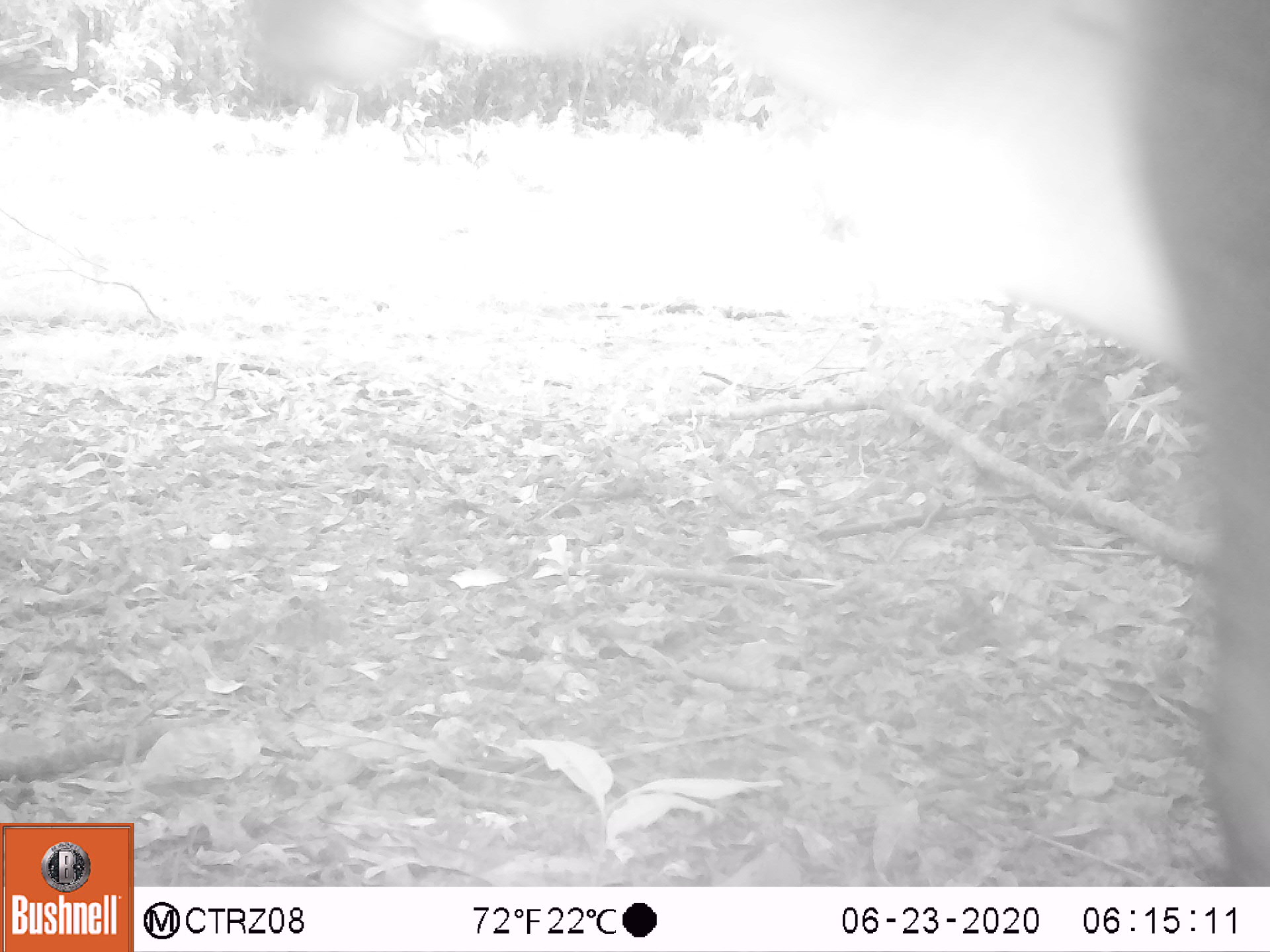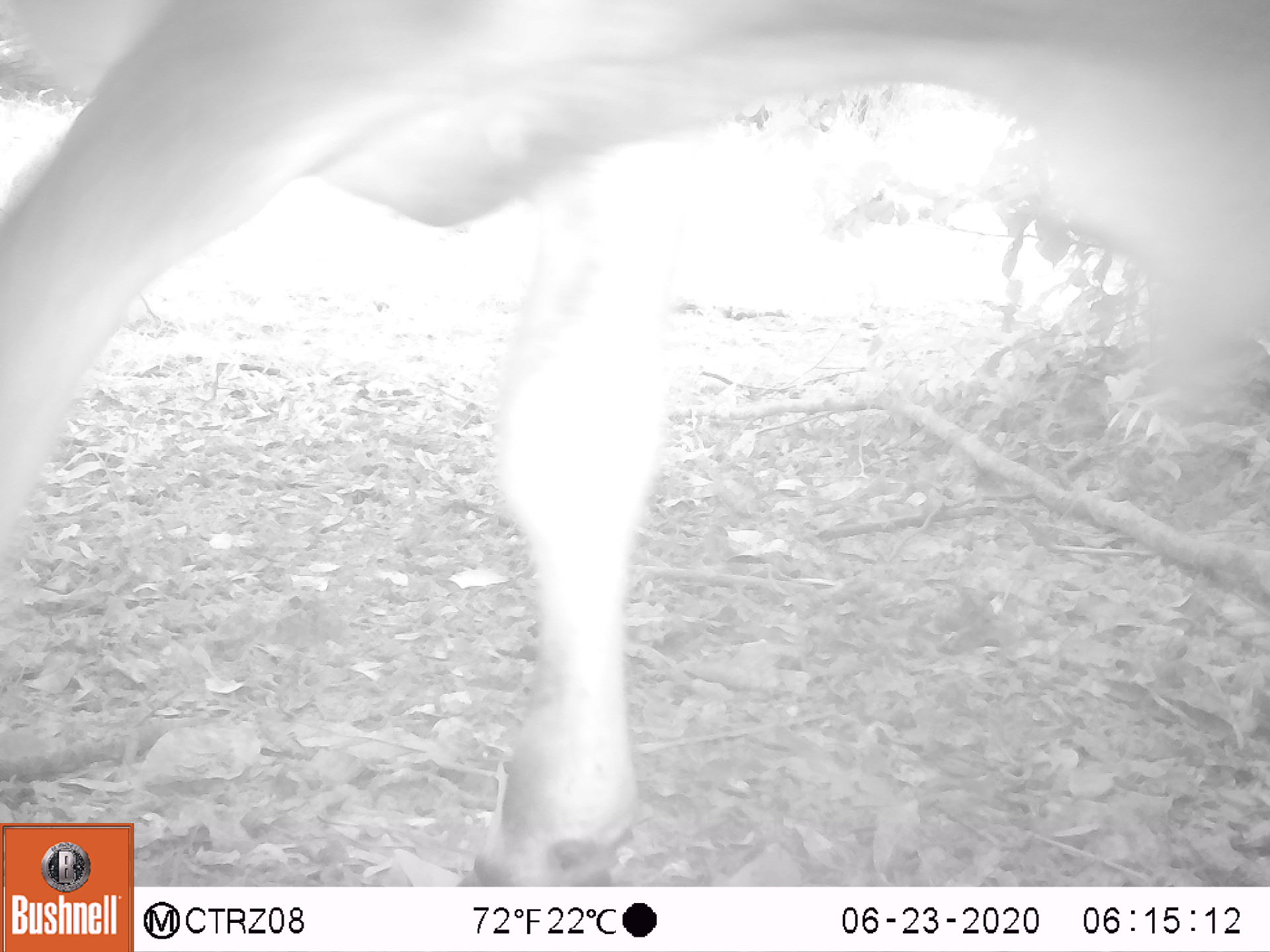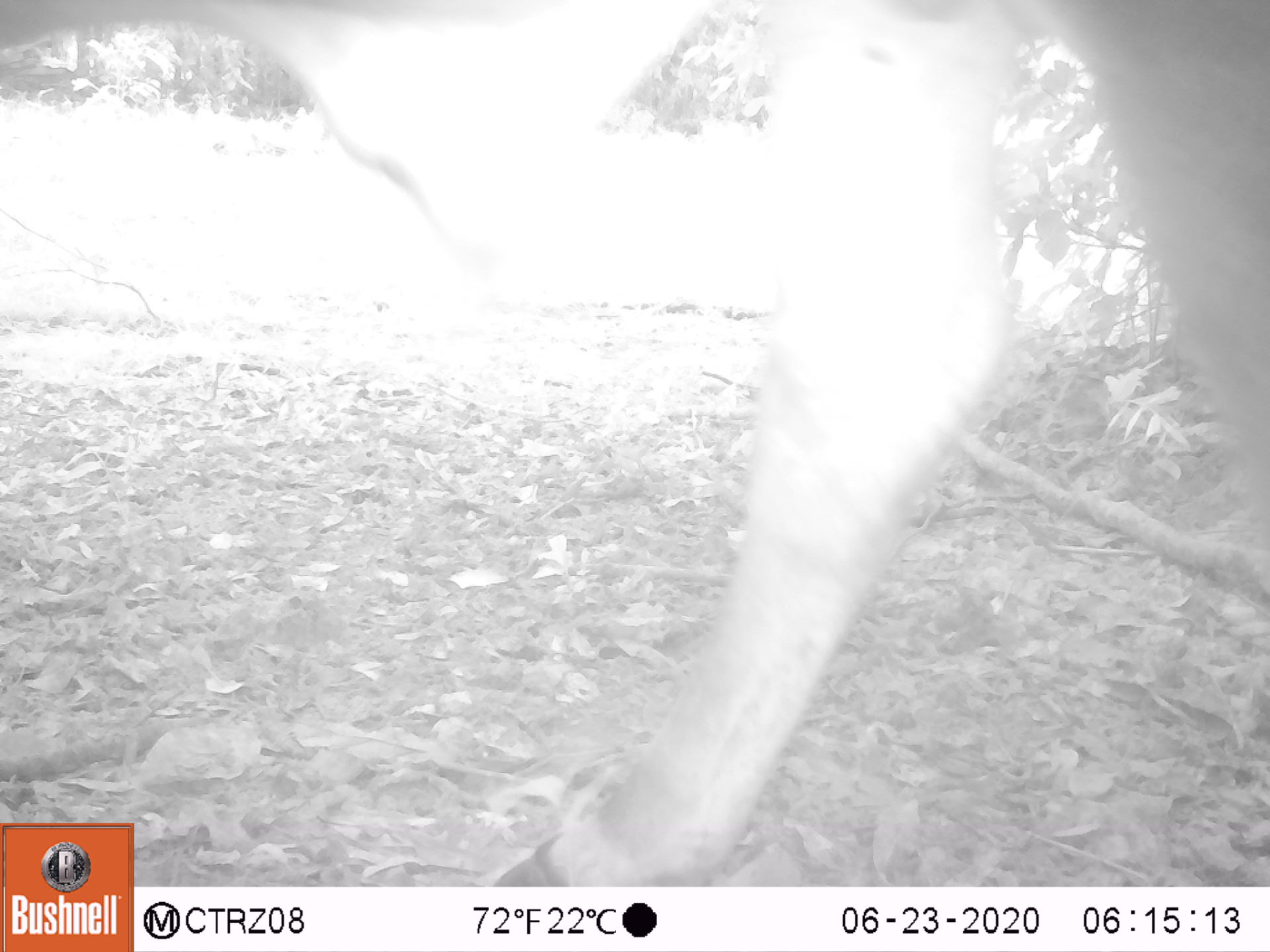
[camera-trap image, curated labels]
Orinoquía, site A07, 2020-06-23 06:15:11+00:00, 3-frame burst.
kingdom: Animalia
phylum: Chordata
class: Mammalia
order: Artiodactyla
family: Bovidae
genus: Bos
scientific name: Bos taurus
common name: cow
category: cattle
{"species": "cattle (cow) (Bos taurus)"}